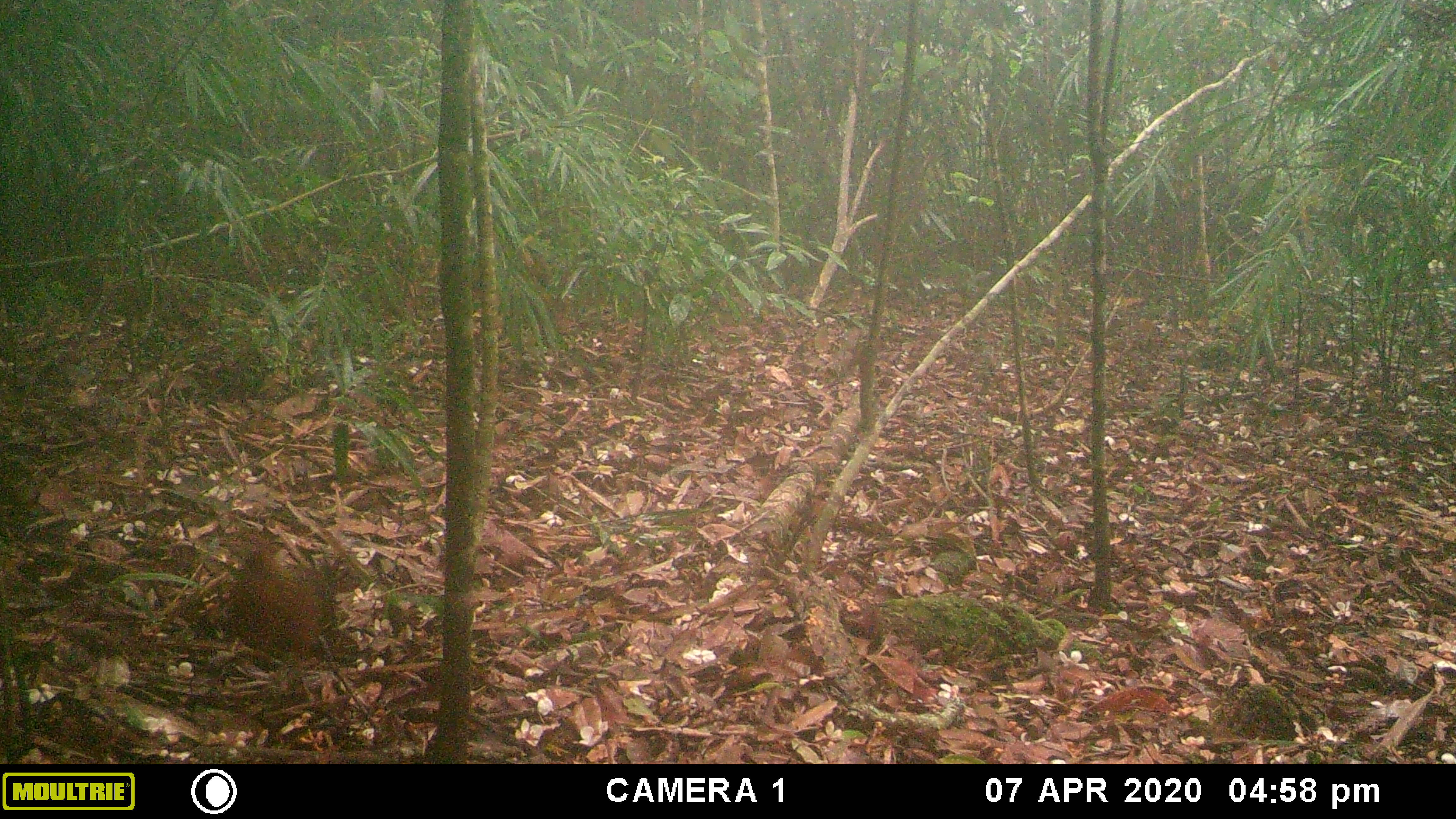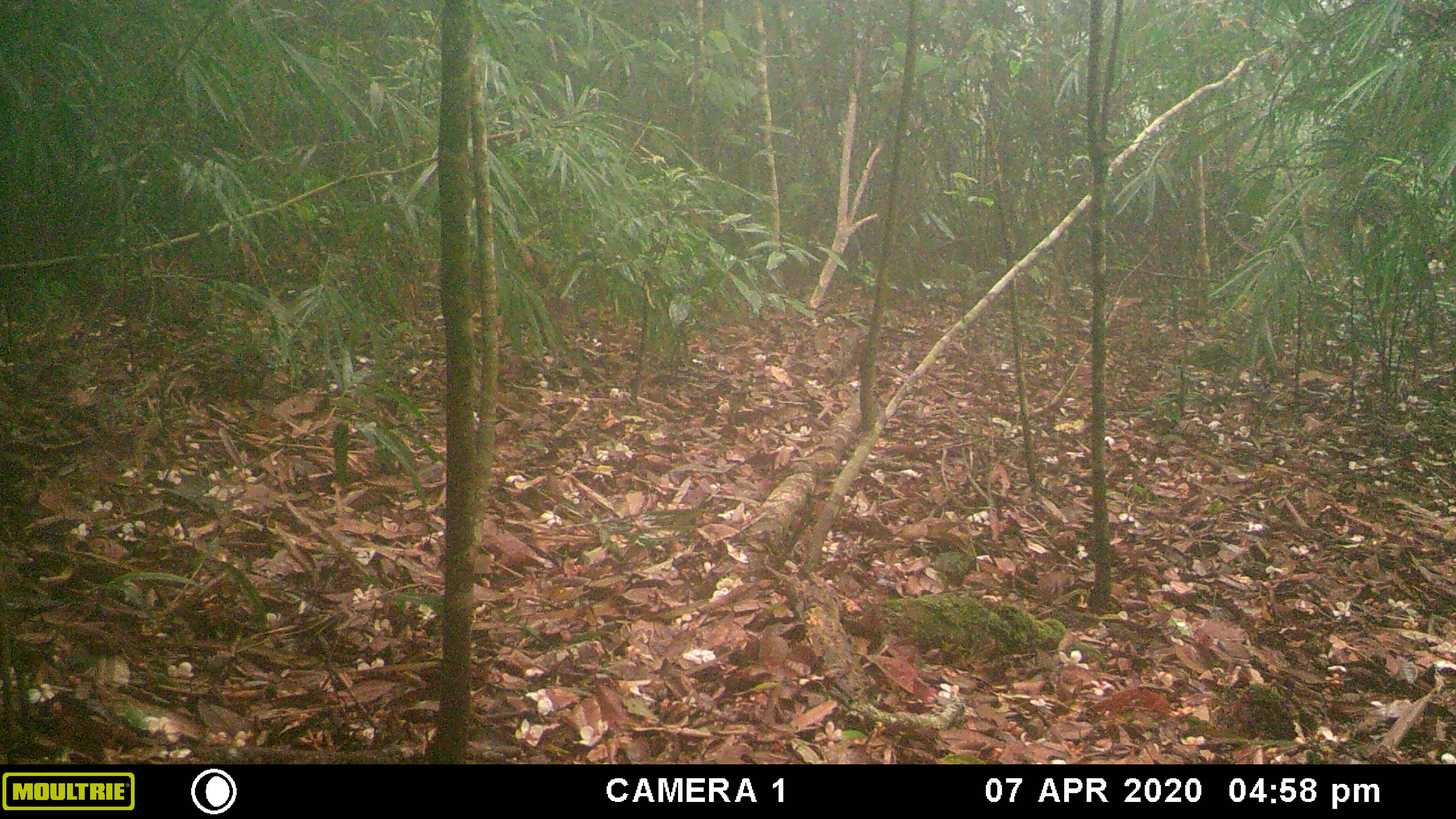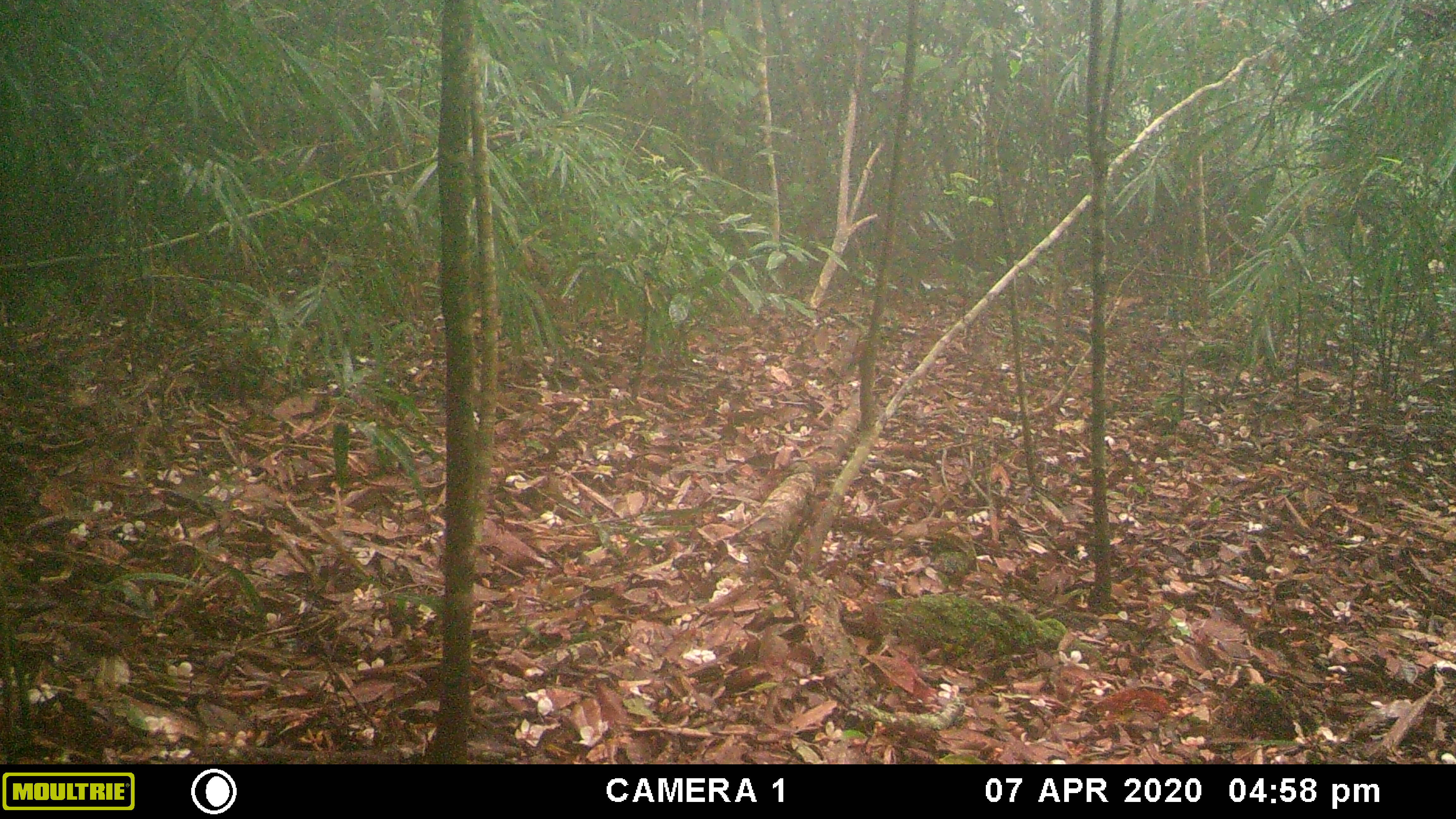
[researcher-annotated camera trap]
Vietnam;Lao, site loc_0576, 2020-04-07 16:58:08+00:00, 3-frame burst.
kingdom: Animalia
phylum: Chordata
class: Aves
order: Galliformes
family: Phasianidae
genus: Gallus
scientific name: Gallus gallus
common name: red junglefowl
Red junglefowl (Gallus gallus). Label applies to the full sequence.